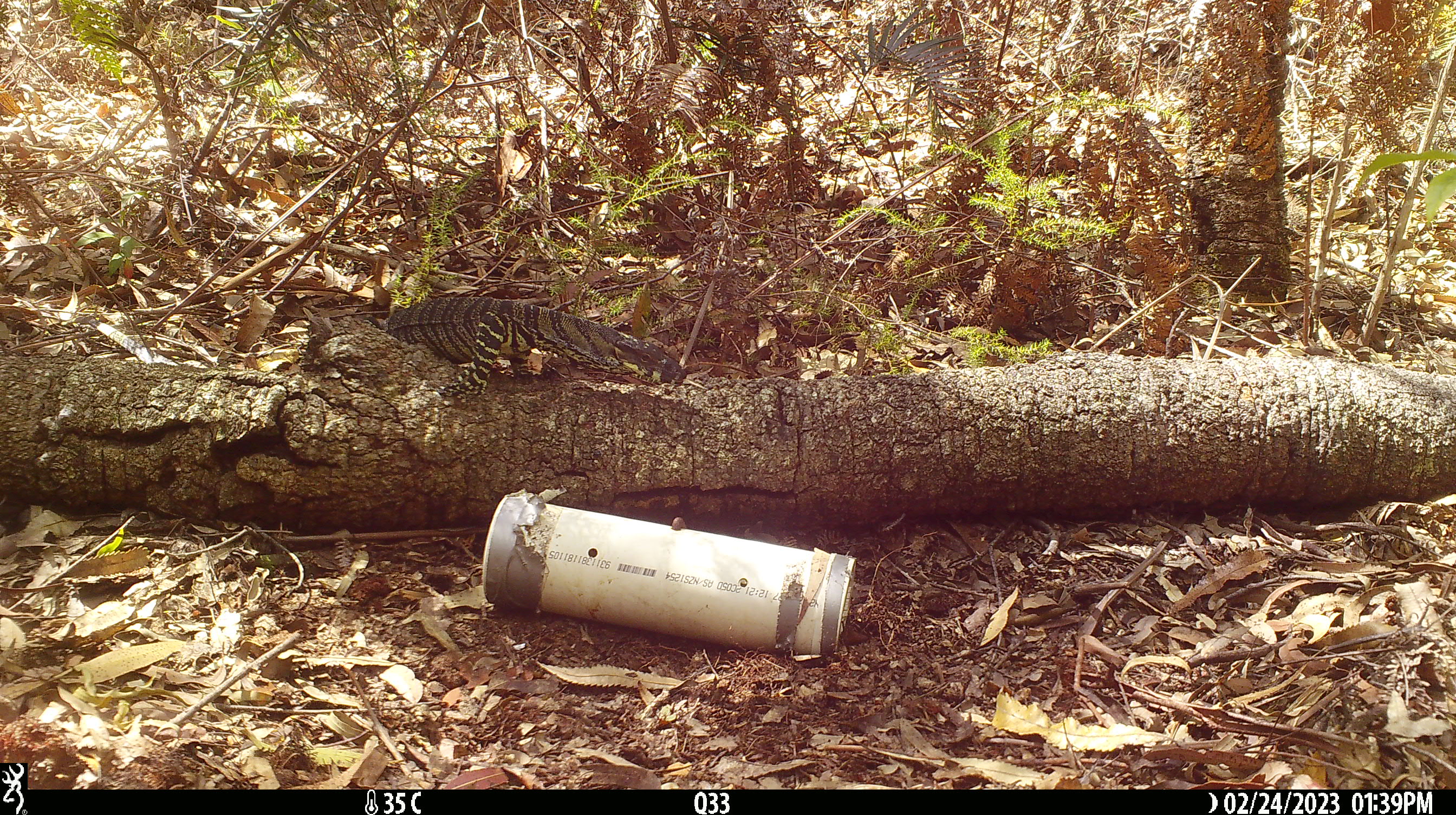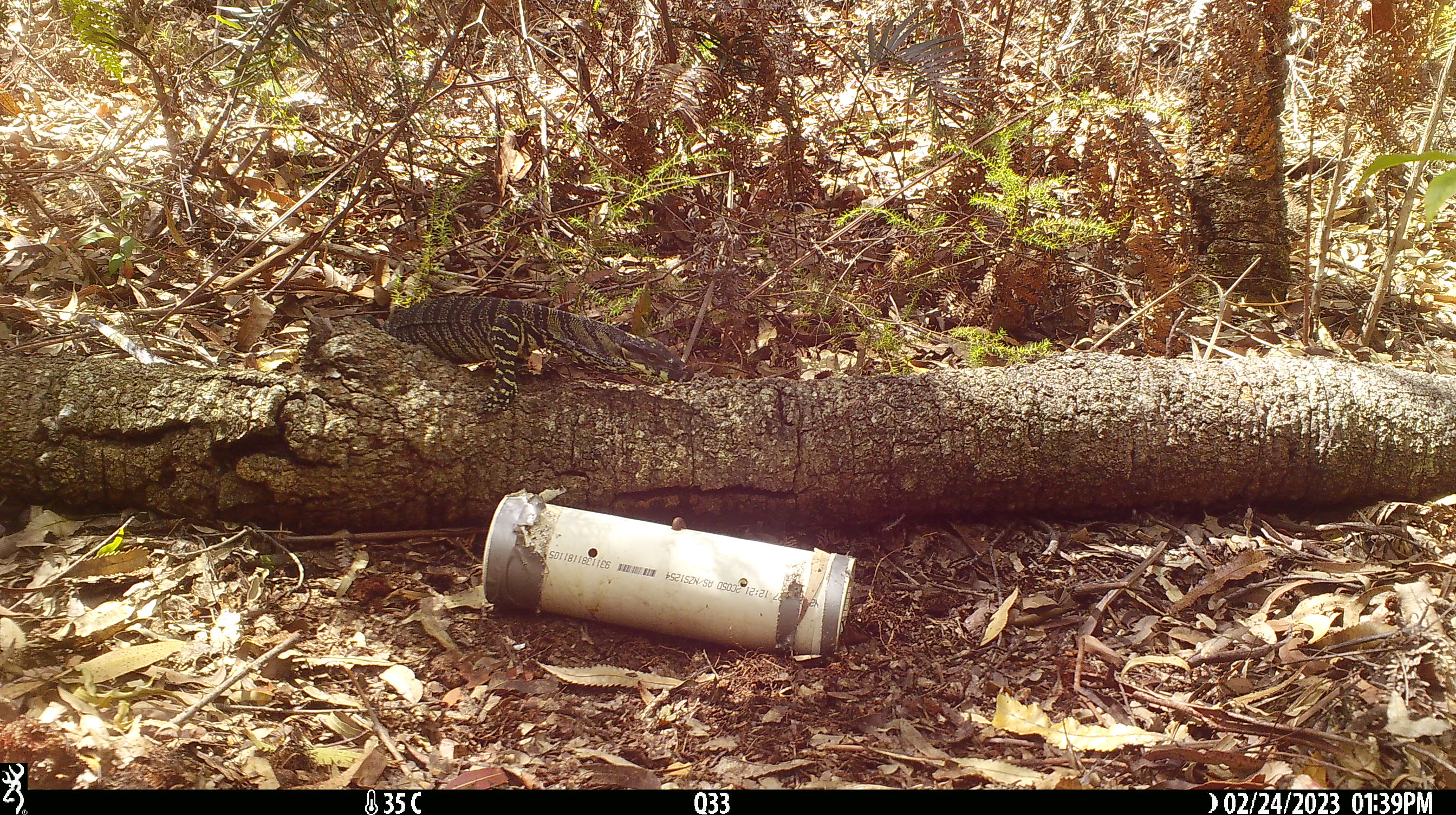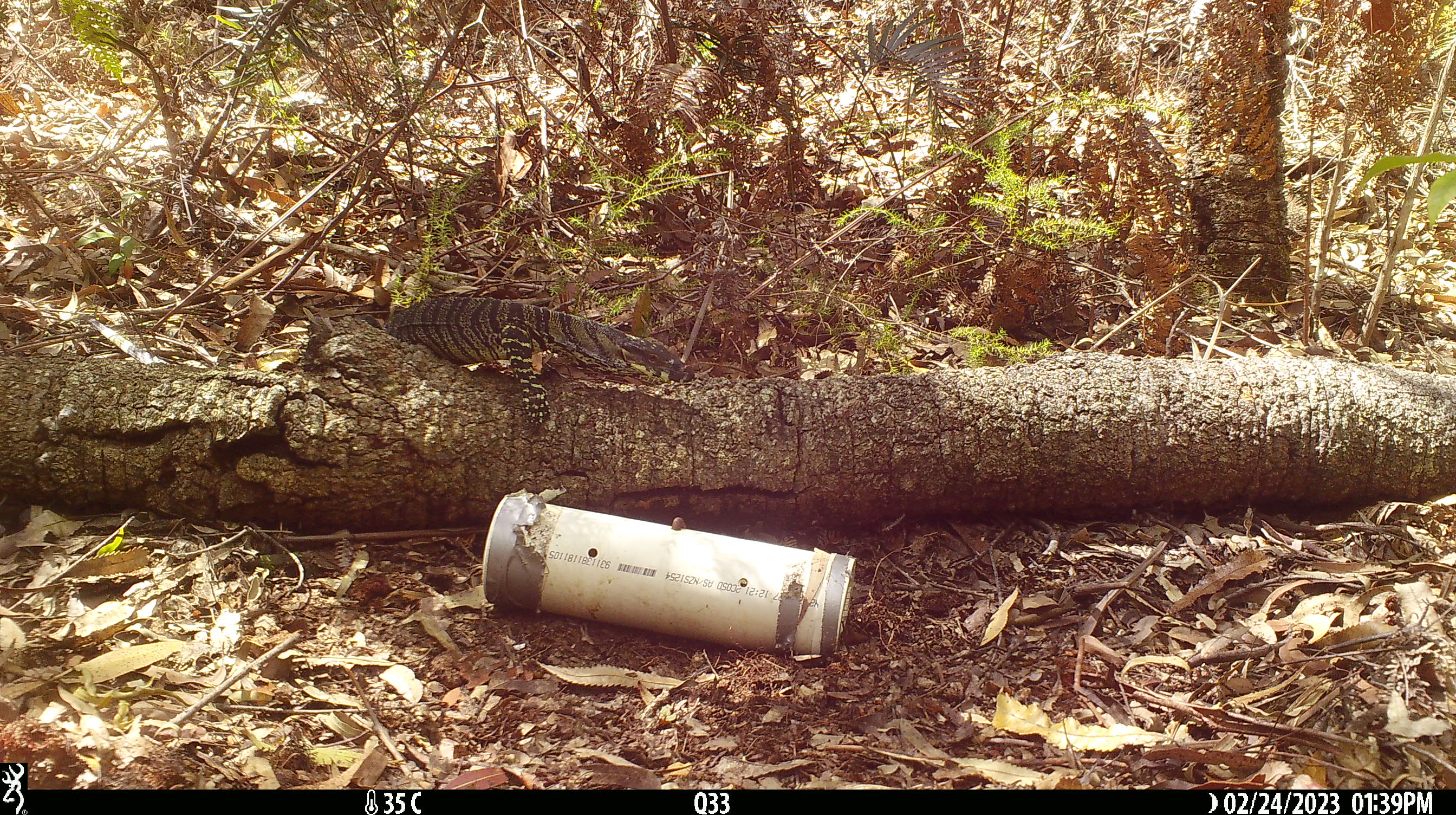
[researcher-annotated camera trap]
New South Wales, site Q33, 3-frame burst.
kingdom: Animalia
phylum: Chordata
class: Reptilia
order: Squamata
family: Varanidae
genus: Varanus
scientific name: Varanus varius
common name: lace monitor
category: goanna